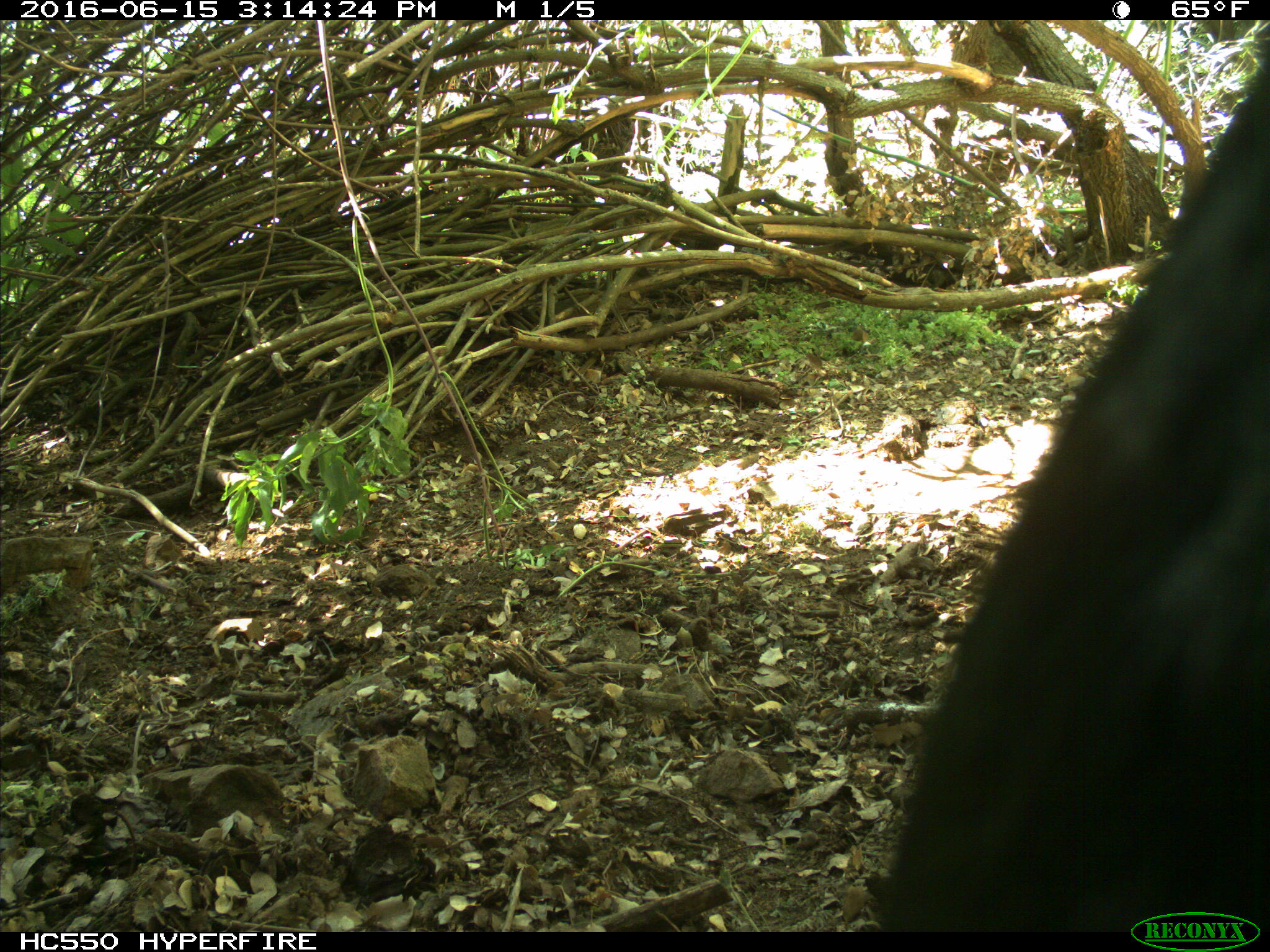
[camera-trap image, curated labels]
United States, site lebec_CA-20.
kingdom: Animalia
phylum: Chordata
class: Mammalia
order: Artiodactyla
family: Bovidae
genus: Bos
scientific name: Bos taurus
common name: domestic cow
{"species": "Bos taurus (domestic cow)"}